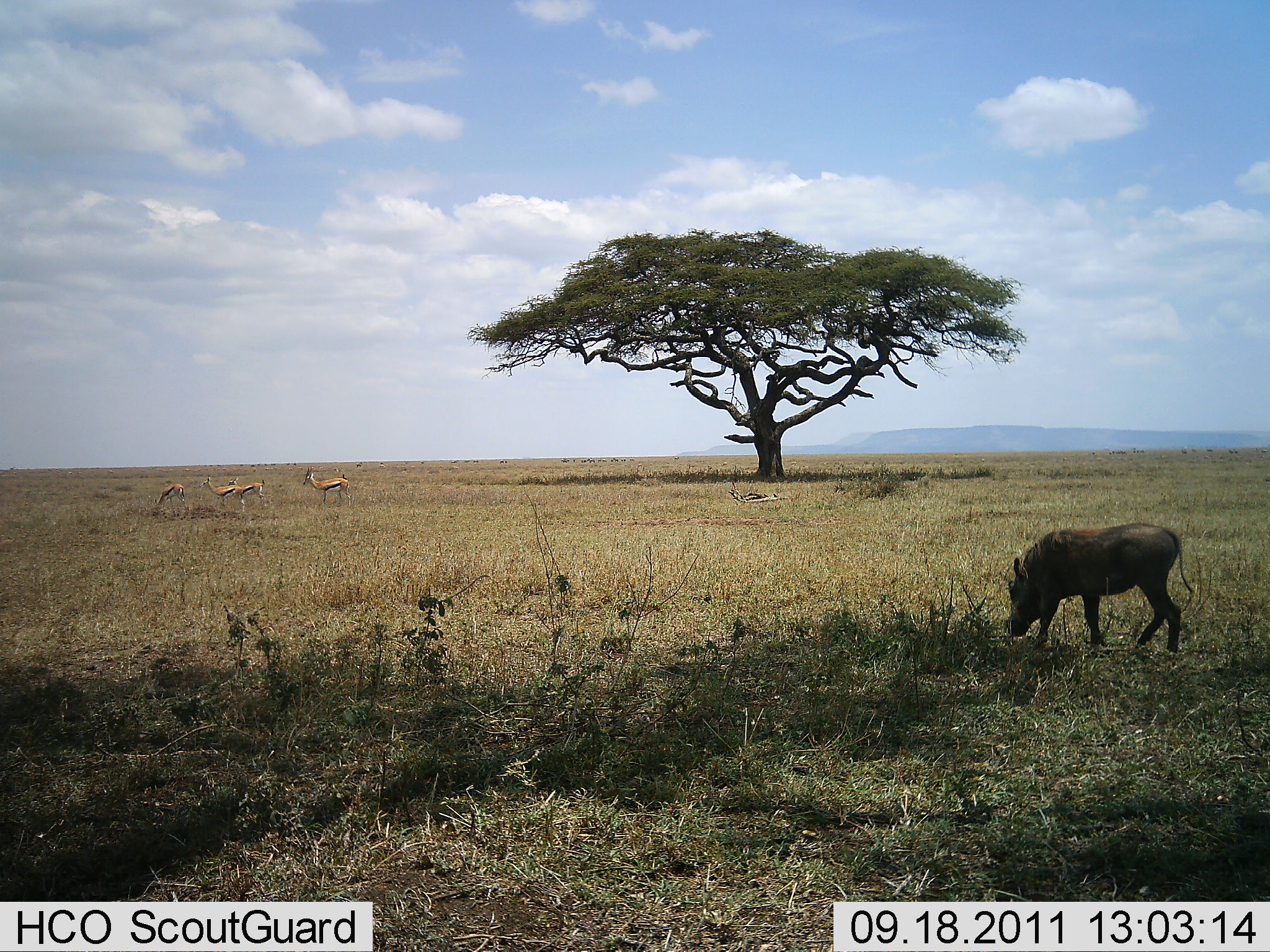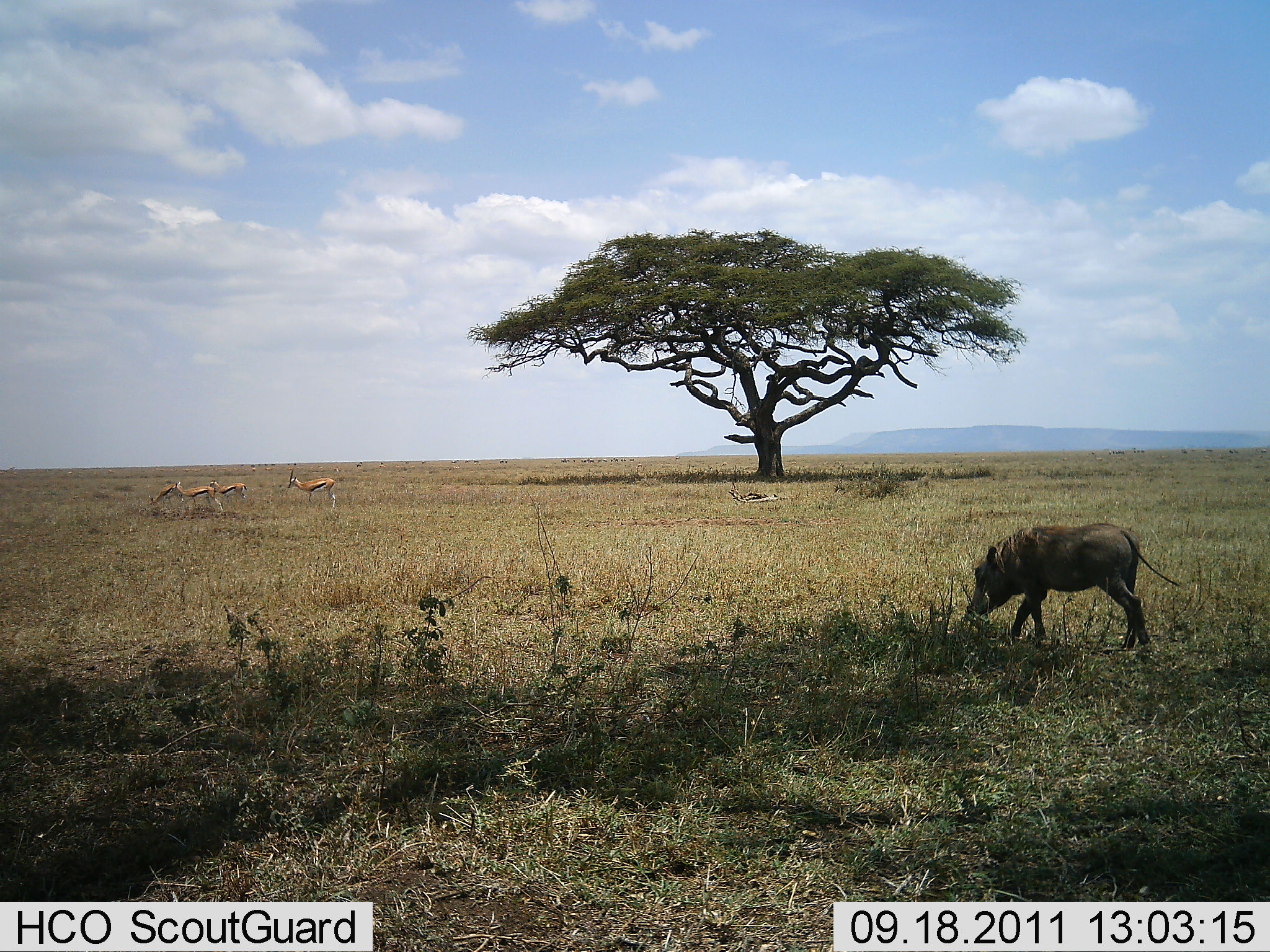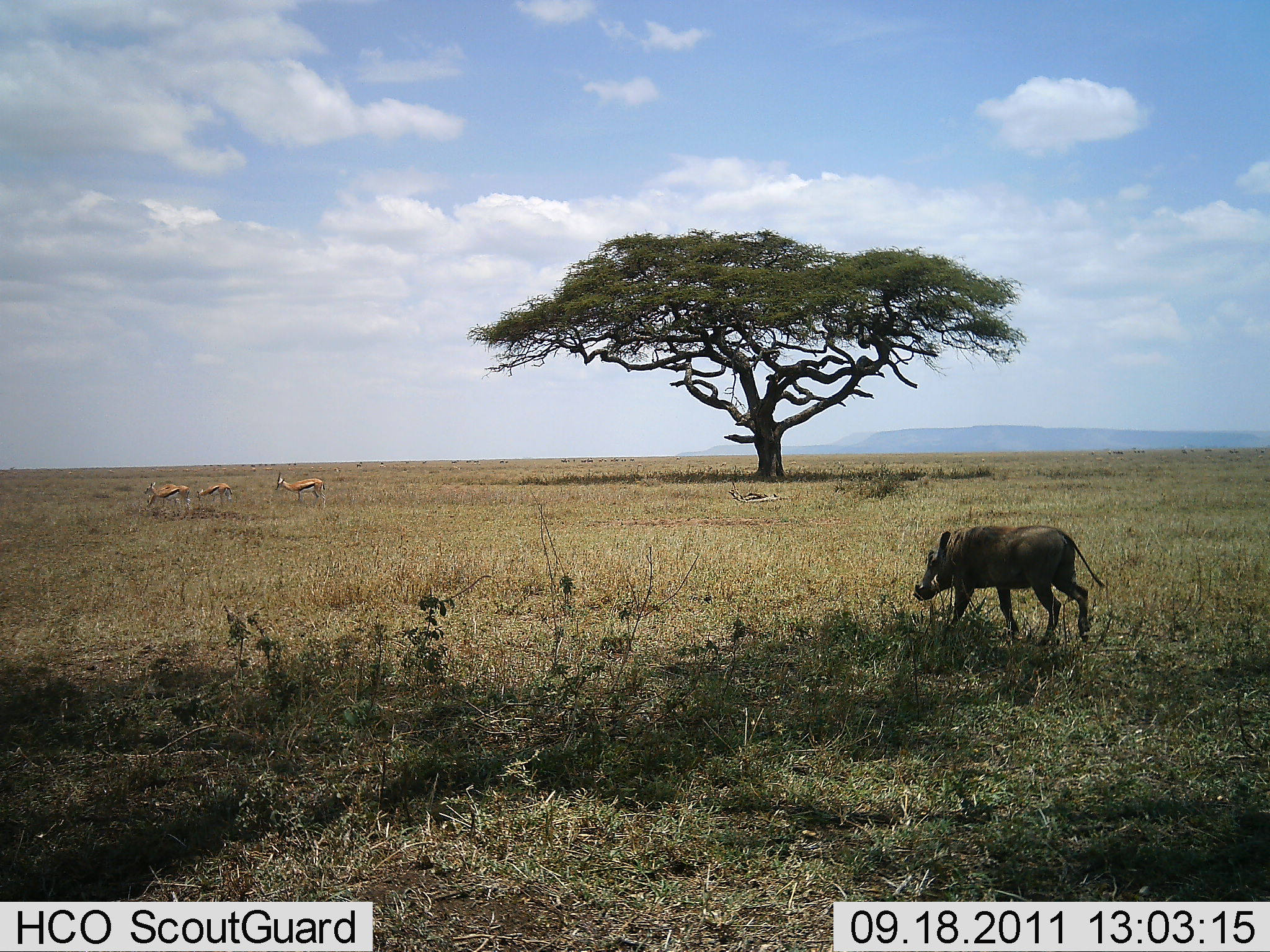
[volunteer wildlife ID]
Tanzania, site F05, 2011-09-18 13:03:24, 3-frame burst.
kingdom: Animalia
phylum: Chordata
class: Mammalia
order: Artiodactyla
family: Bovidae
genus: Eudorcas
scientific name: Eudorcas thomsonii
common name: thomson's gazelle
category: gazellethomsons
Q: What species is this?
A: Gazellethomsons (thomson's gazelle) (Eudorcas thomsonii).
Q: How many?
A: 4.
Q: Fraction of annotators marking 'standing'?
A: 50%.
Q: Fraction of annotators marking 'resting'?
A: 0%.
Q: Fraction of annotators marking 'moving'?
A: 70%.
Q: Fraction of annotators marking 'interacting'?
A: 0%.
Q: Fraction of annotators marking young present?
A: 0%.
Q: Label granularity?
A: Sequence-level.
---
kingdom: Animalia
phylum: Chordata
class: Mammalia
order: Artiodactyla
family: Suidae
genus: Phacochoerus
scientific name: Phacochoerus africanus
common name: warthog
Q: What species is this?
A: Warthog (Phacochoerus africanus).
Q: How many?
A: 1.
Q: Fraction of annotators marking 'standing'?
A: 8%.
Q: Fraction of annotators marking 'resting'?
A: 0%.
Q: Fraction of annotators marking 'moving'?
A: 85%.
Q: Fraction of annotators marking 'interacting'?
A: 0%.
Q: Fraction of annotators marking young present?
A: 0%.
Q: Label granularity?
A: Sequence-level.